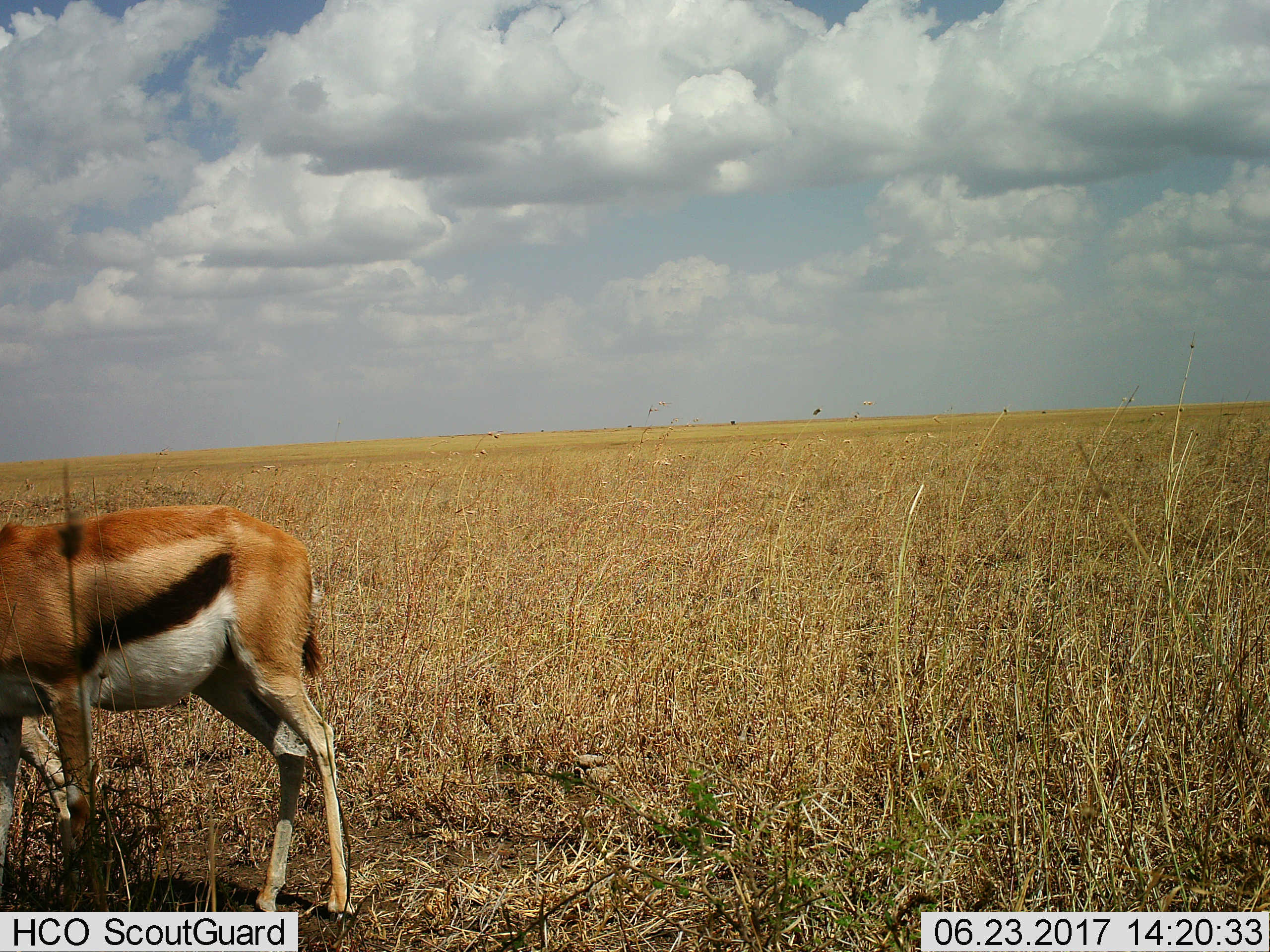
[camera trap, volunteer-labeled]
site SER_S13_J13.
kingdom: Animalia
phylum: Chordata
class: Mammalia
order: Artiodactyla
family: Bovidae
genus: Eudorcas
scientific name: Eudorcas thomsonii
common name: thomson's gazelle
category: gazellethomsons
Gazellethomsons (thomson's gazelle) (Eudorcas thomsonii), count 1. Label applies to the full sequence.